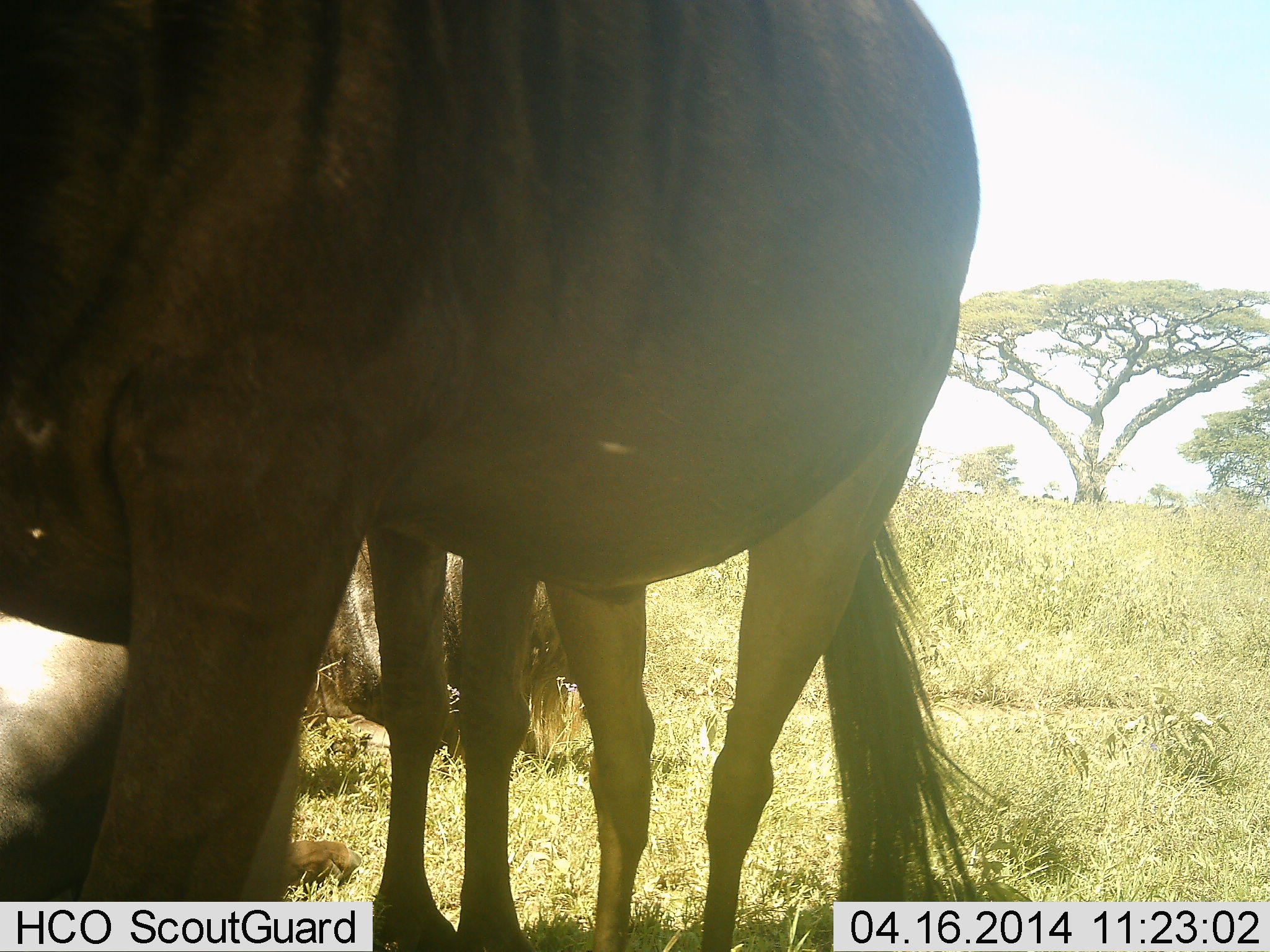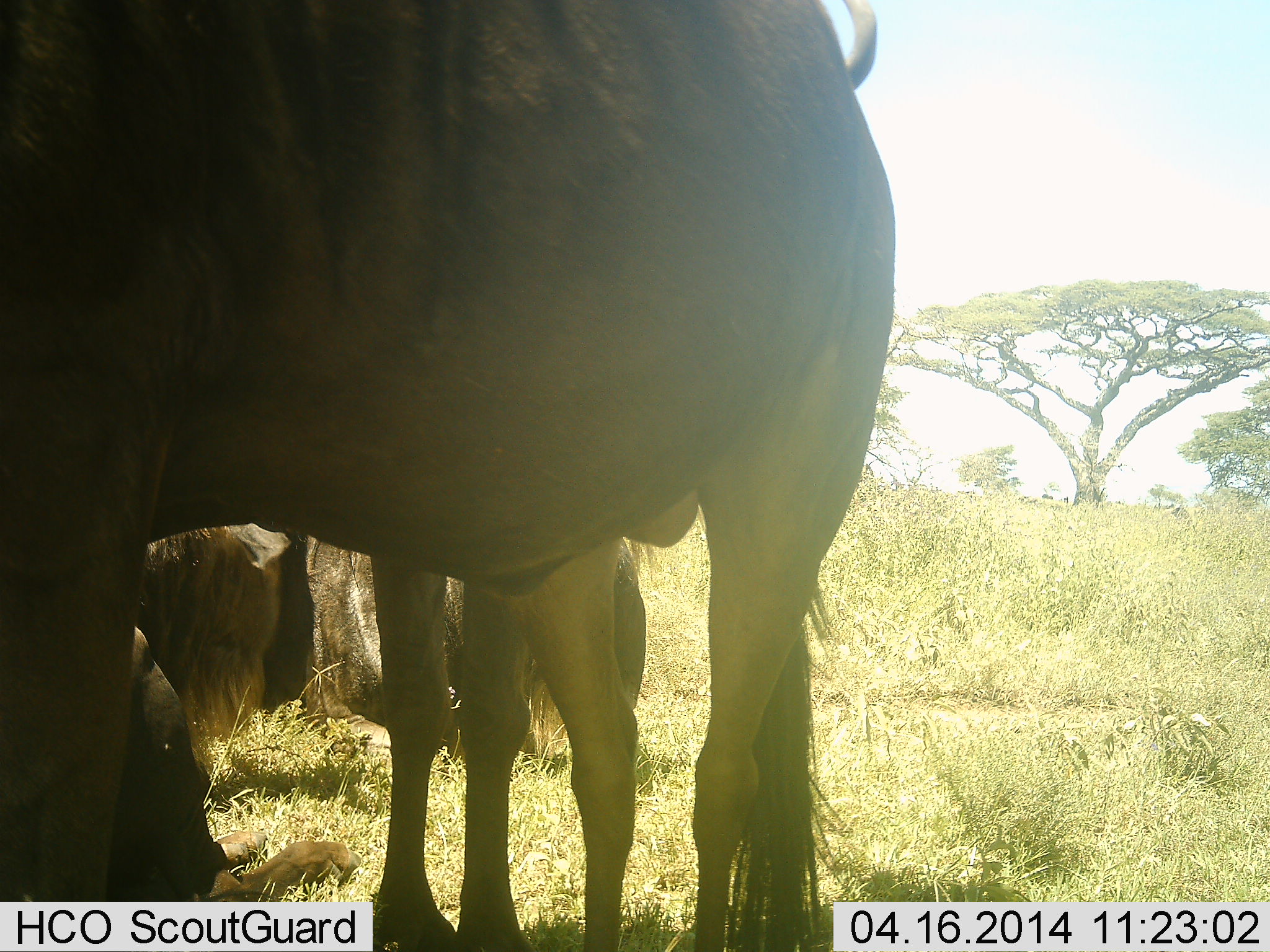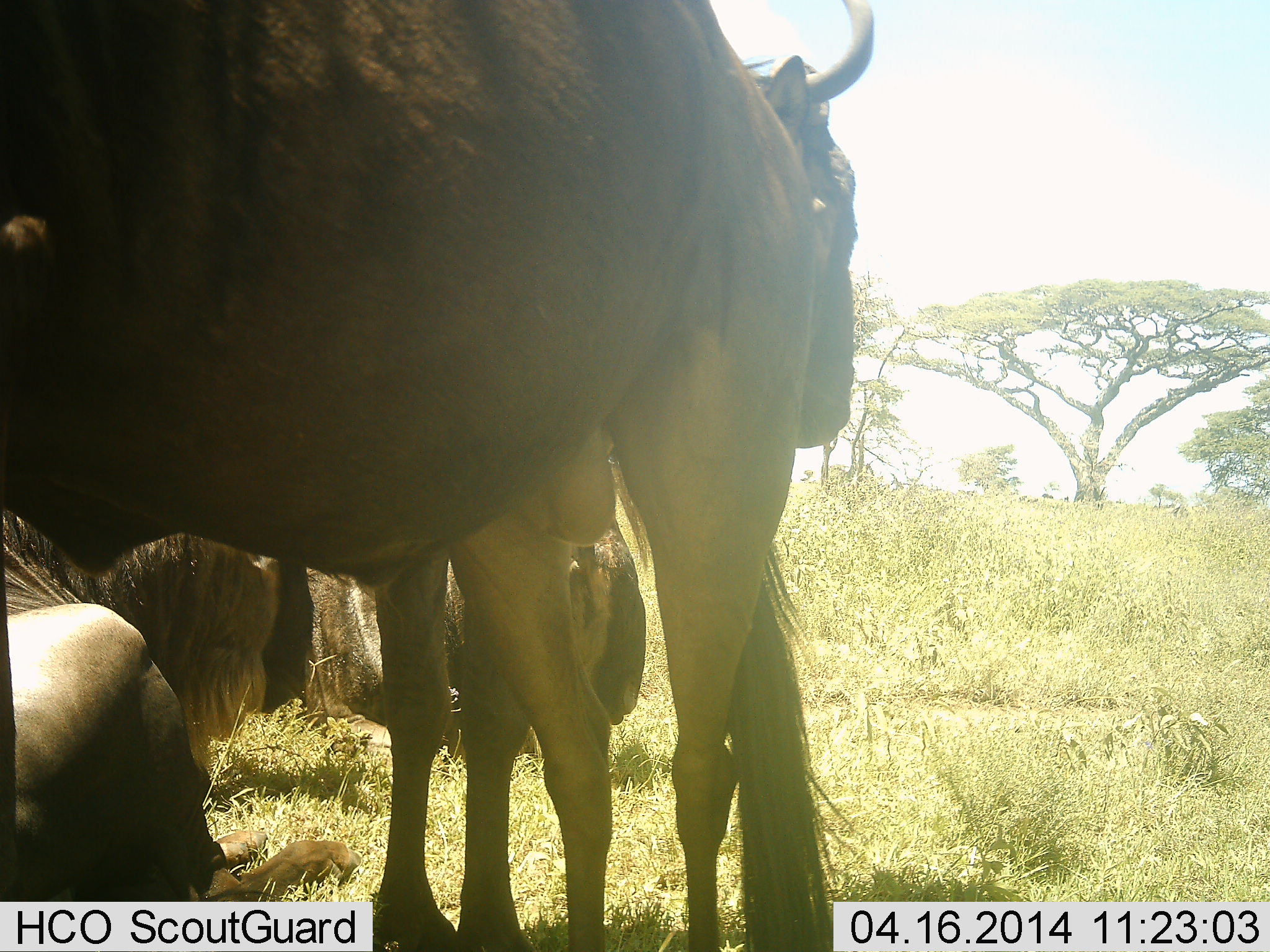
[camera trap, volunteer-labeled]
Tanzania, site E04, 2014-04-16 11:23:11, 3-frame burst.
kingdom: Animalia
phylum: Chordata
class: Mammalia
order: Artiodactyla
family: Bovidae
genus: Connochaetes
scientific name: Connochaetes taurinus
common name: blue wildebeest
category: wildebeest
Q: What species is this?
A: Wildebeest (blue wildebeest) (Connochaetes taurinus).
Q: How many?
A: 4.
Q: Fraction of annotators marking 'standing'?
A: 80%.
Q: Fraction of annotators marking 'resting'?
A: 80%.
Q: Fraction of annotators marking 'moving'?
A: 40%.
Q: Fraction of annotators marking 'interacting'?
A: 10%.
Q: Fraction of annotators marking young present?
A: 0%.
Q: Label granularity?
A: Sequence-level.